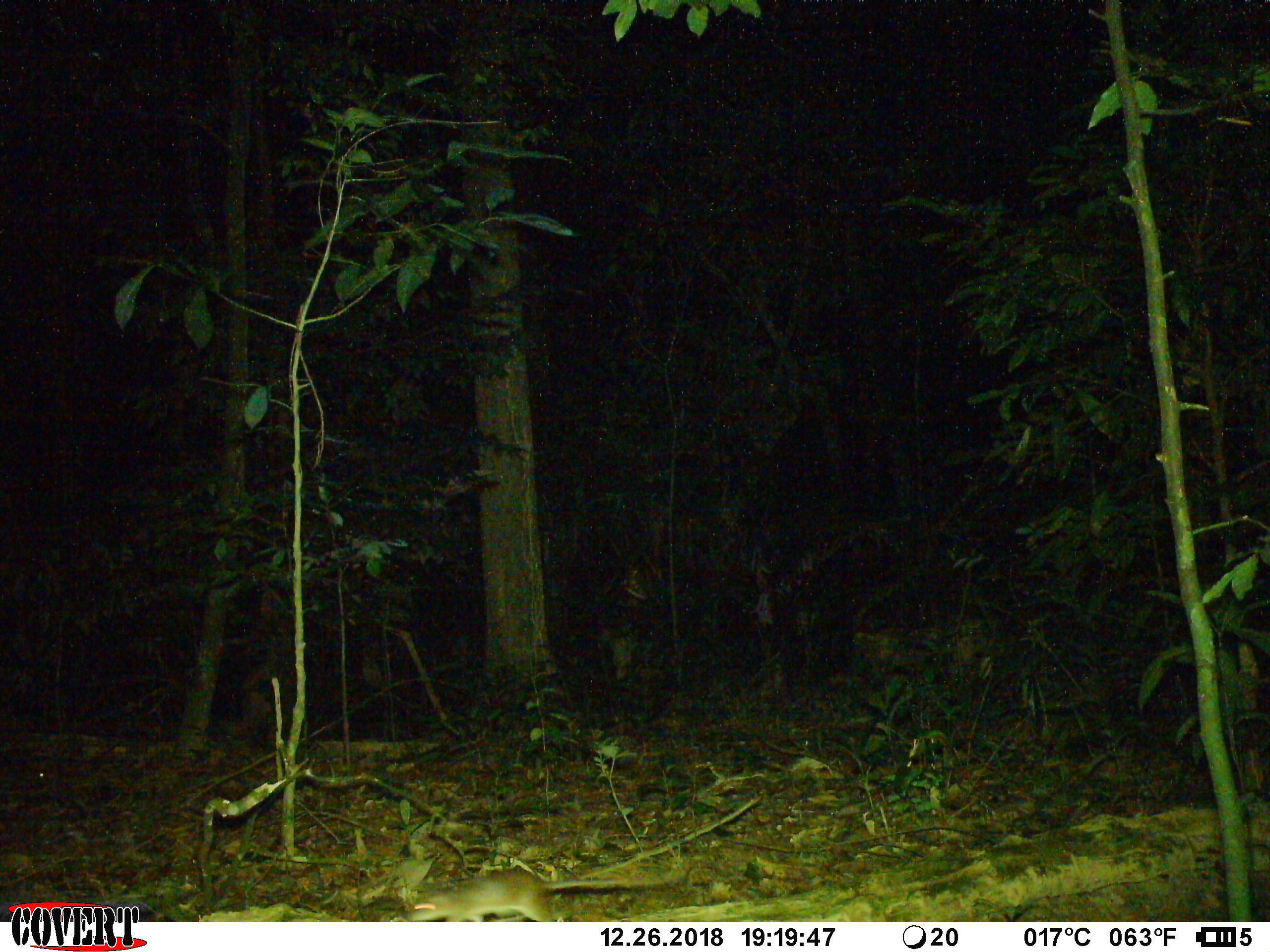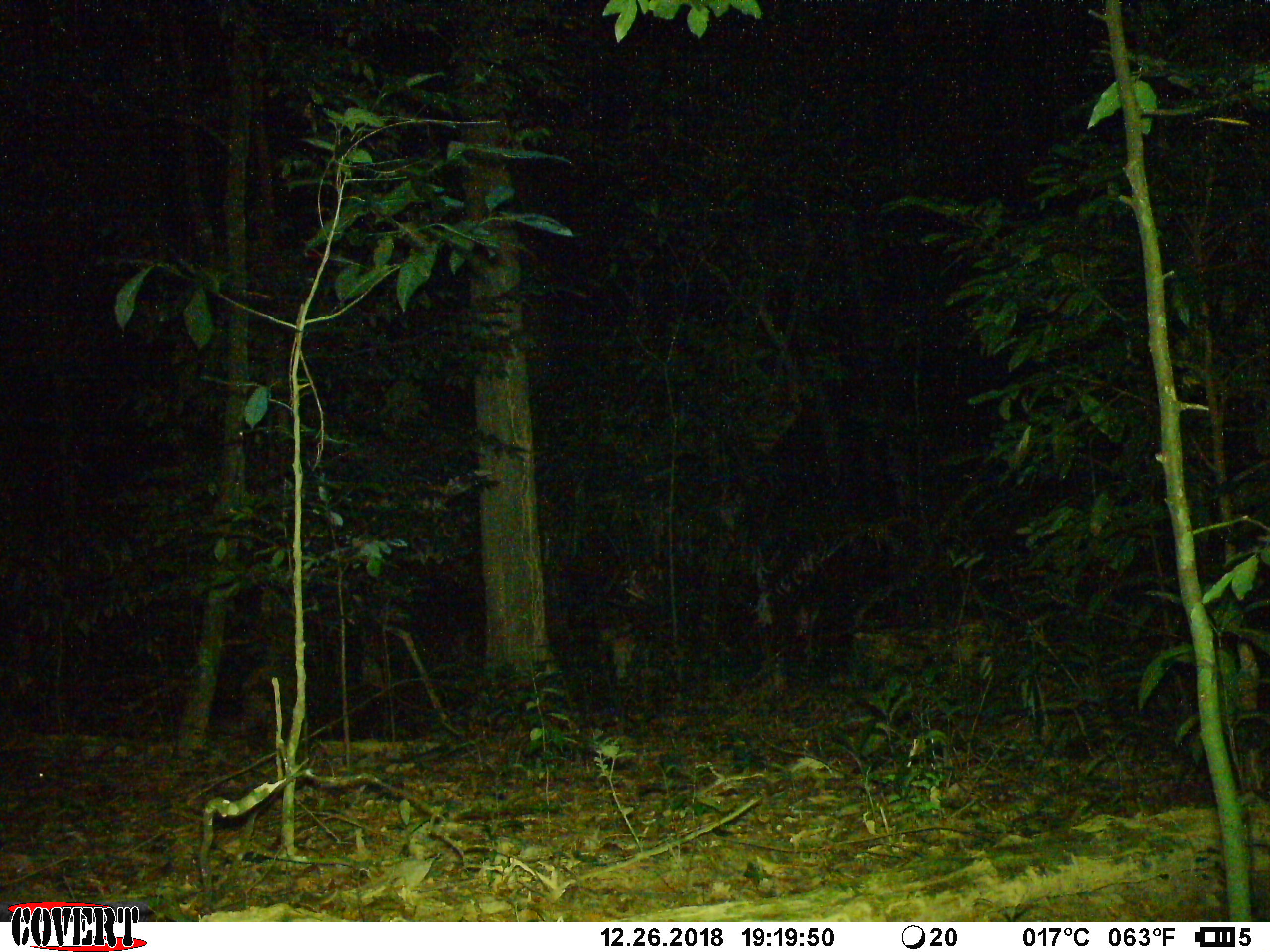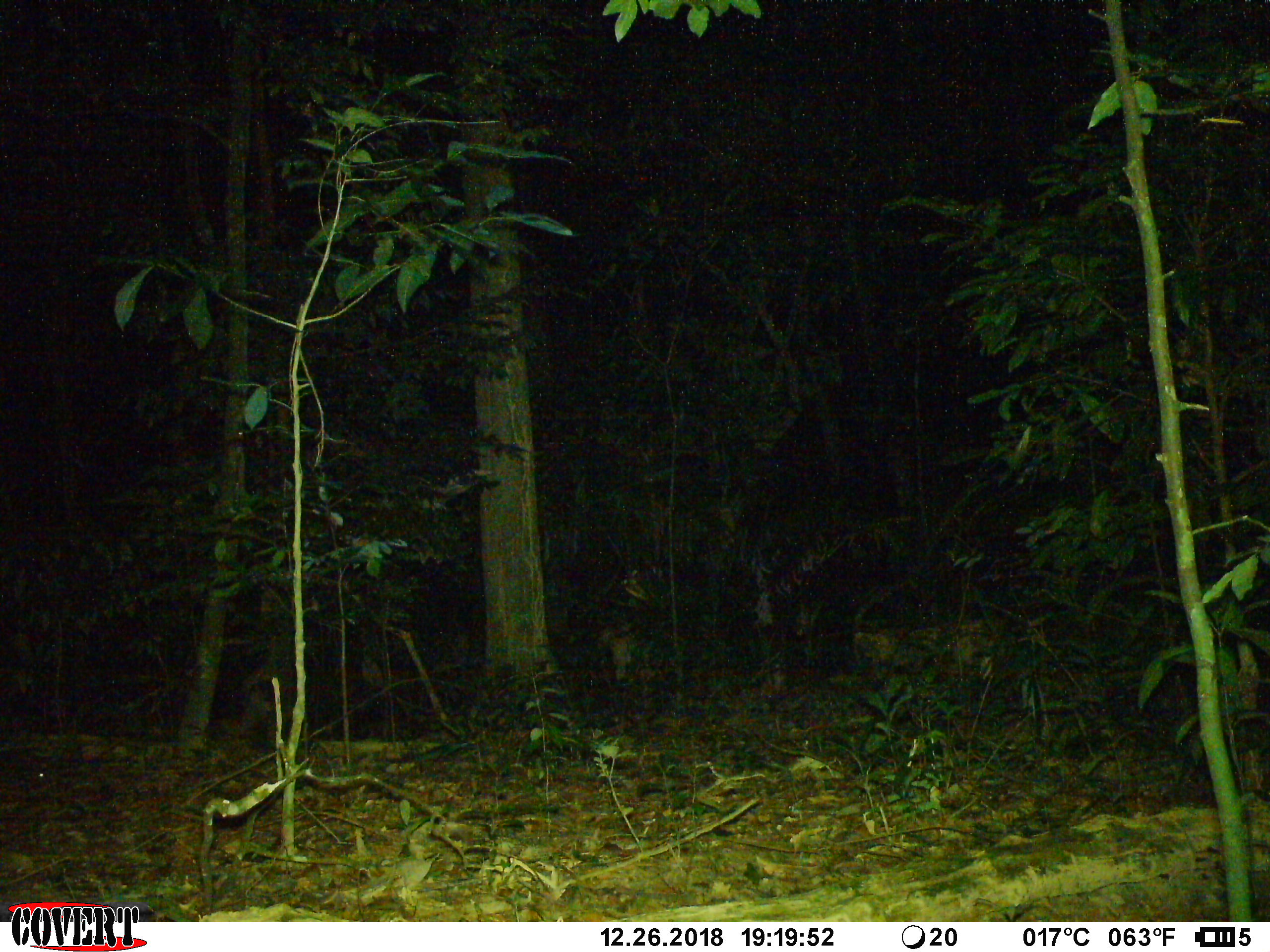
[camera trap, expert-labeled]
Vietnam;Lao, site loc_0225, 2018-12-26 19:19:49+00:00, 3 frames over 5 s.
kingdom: Animalia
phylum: Chordata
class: Mammalia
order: Rodentia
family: Muridae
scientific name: Muridae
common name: old-world mice and rats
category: unidentified murid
Unidentified murid (old-world mice and rats) (Muridae). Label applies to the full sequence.